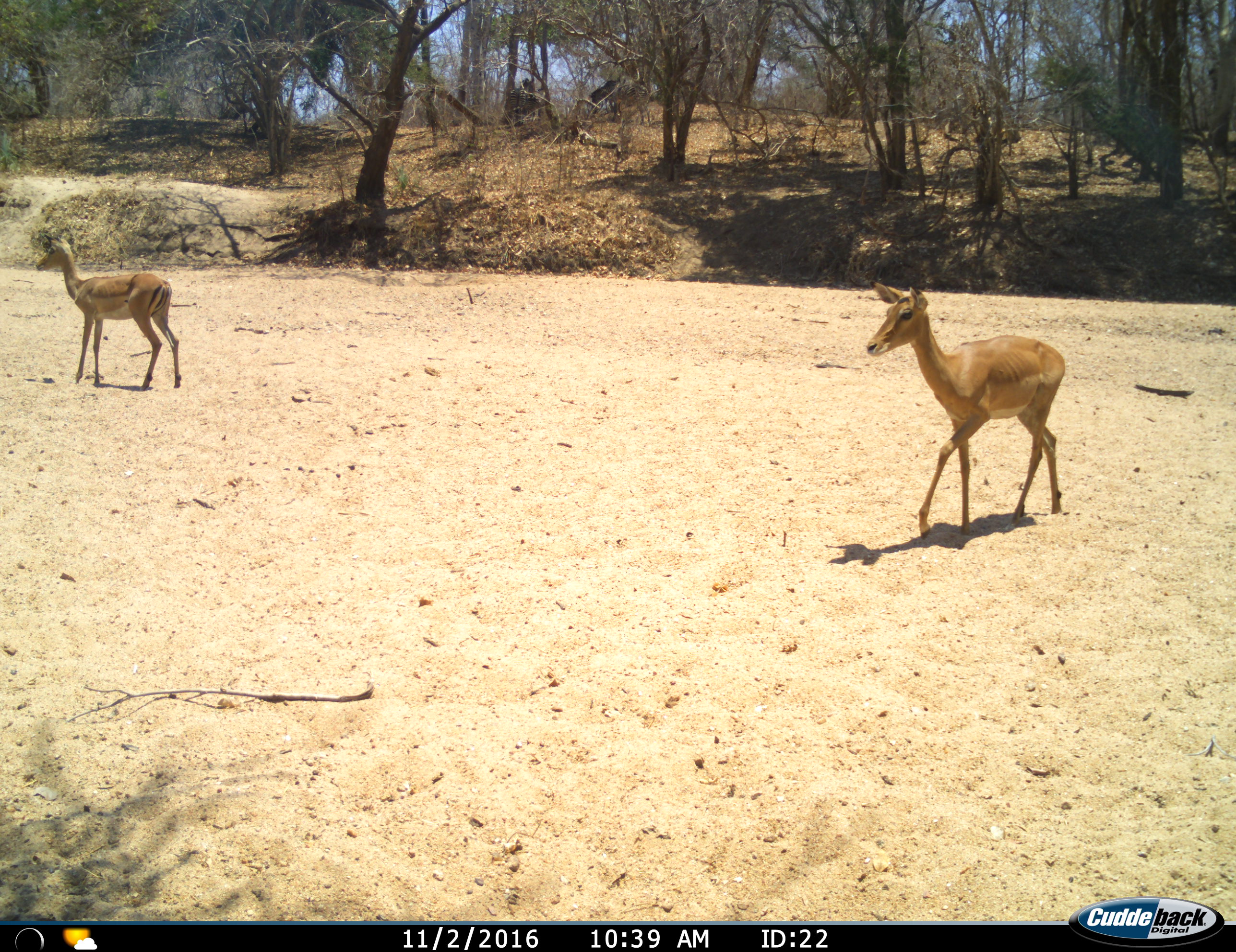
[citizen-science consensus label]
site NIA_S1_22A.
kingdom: Animalia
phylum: Chordata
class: Mammalia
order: Artiodactyla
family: Bovidae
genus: Aepyceros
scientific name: Aepyceros melampus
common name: impala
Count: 2.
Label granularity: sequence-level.